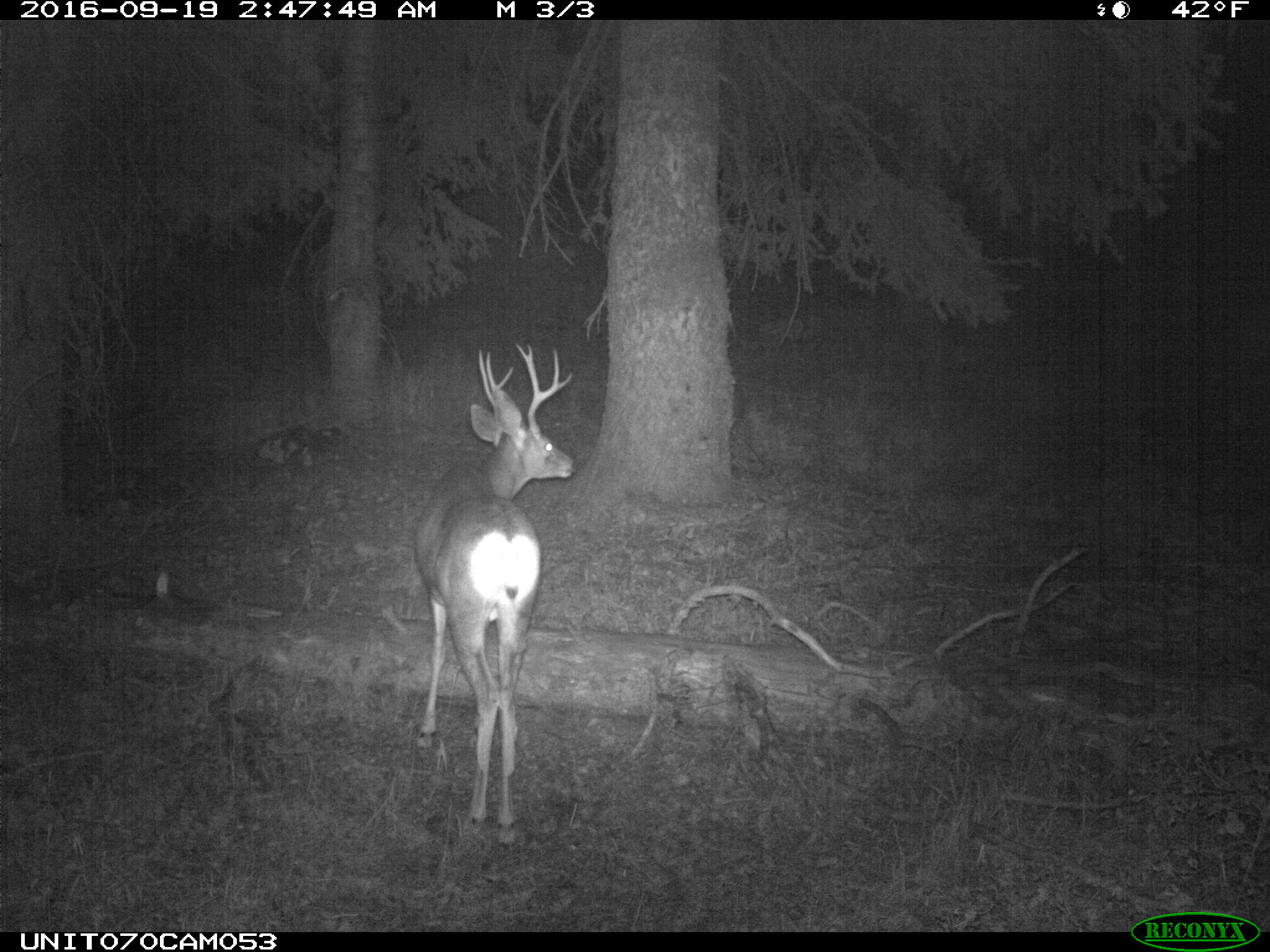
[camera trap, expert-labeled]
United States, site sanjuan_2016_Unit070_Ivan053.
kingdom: Animalia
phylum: Chordata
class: Mammalia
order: Artiodactyla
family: Cervidae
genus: Odocoileus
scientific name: Odocoileus hemionus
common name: mule deer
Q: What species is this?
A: Odocoileus hemionus (mule deer).